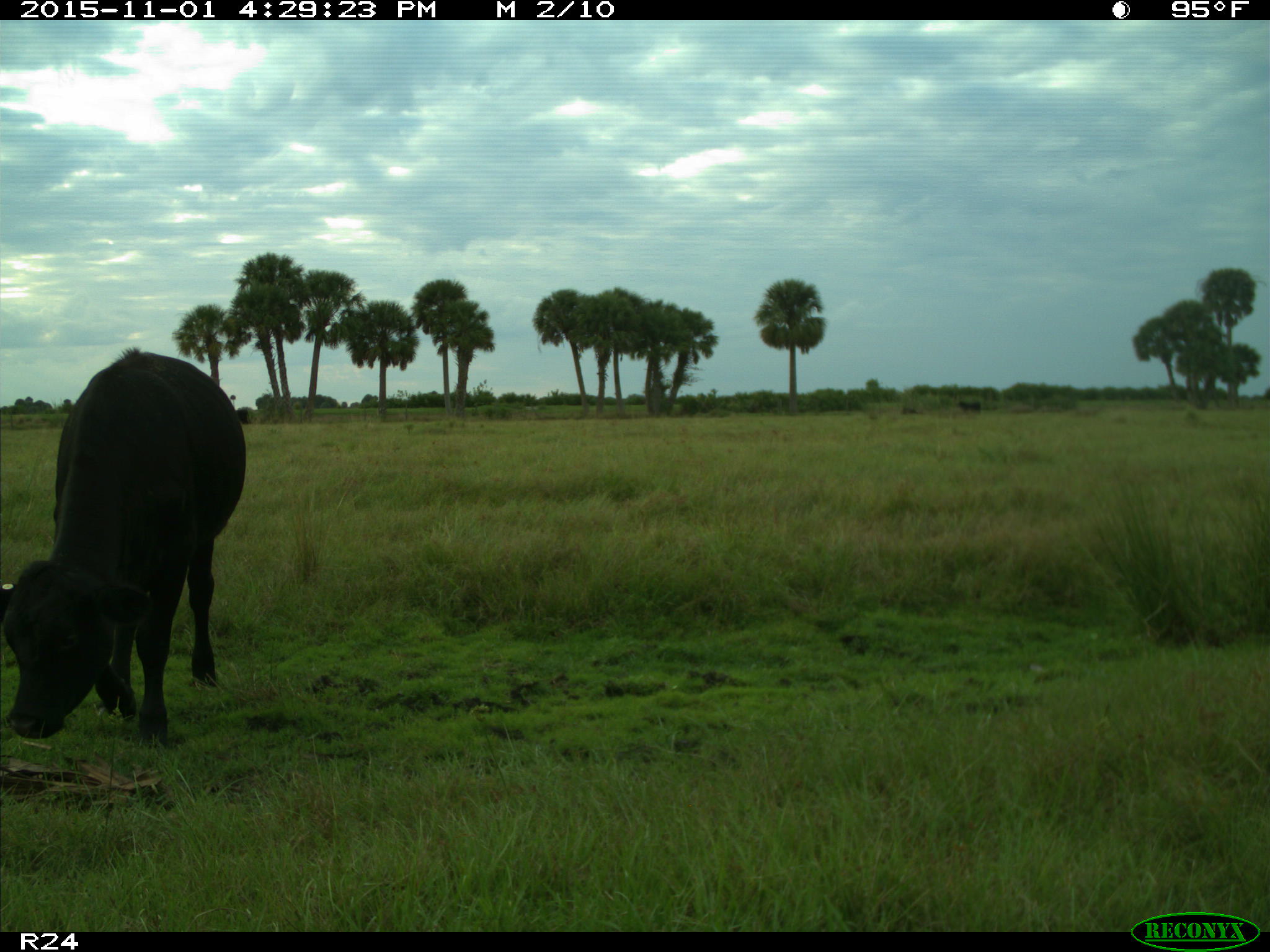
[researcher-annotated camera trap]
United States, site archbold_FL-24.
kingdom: Animalia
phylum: Chordata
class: Mammalia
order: Artiodactyla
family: Bovidae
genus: Bos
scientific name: Bos taurus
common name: domestic cow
Bos taurus (domestic cow).